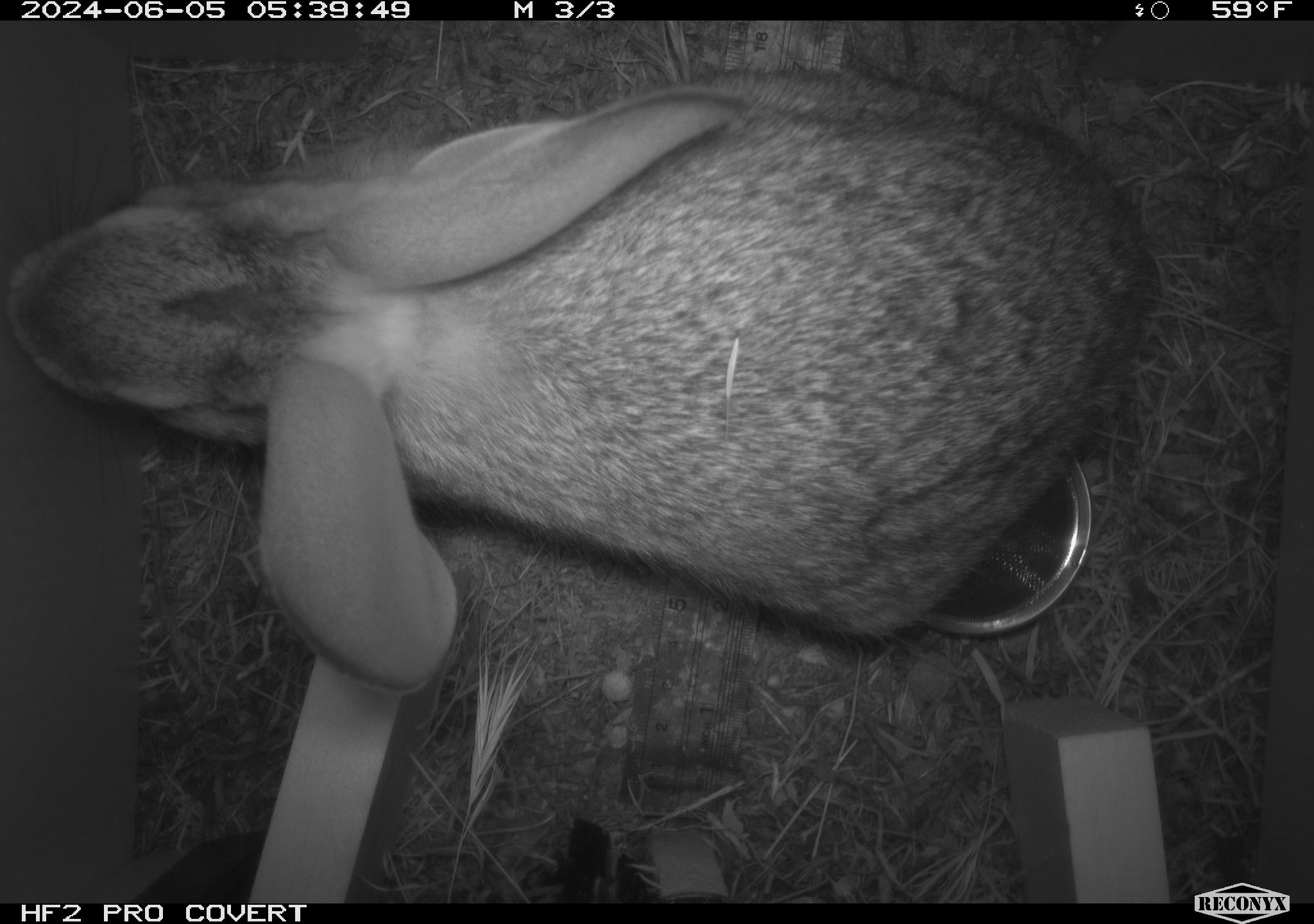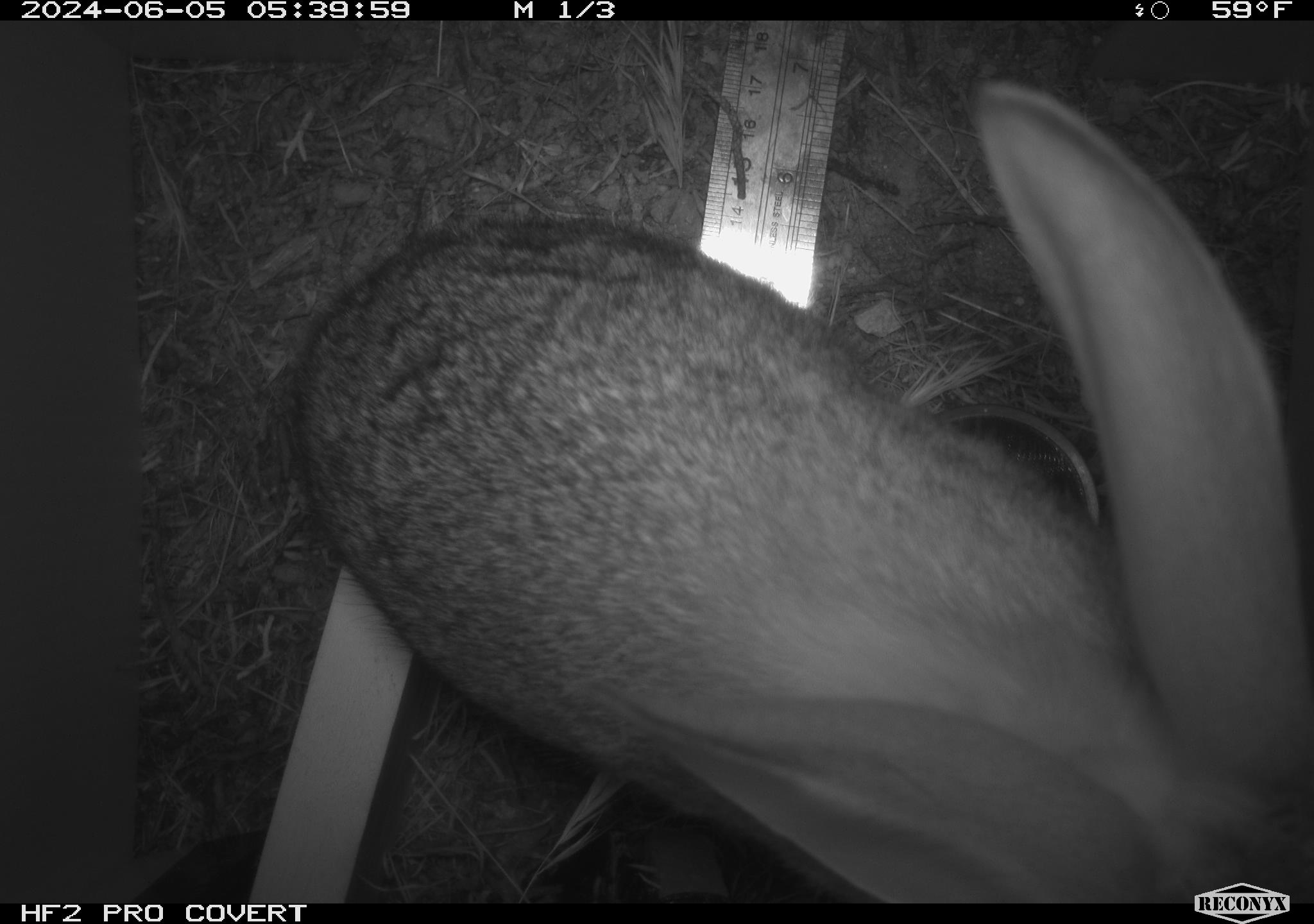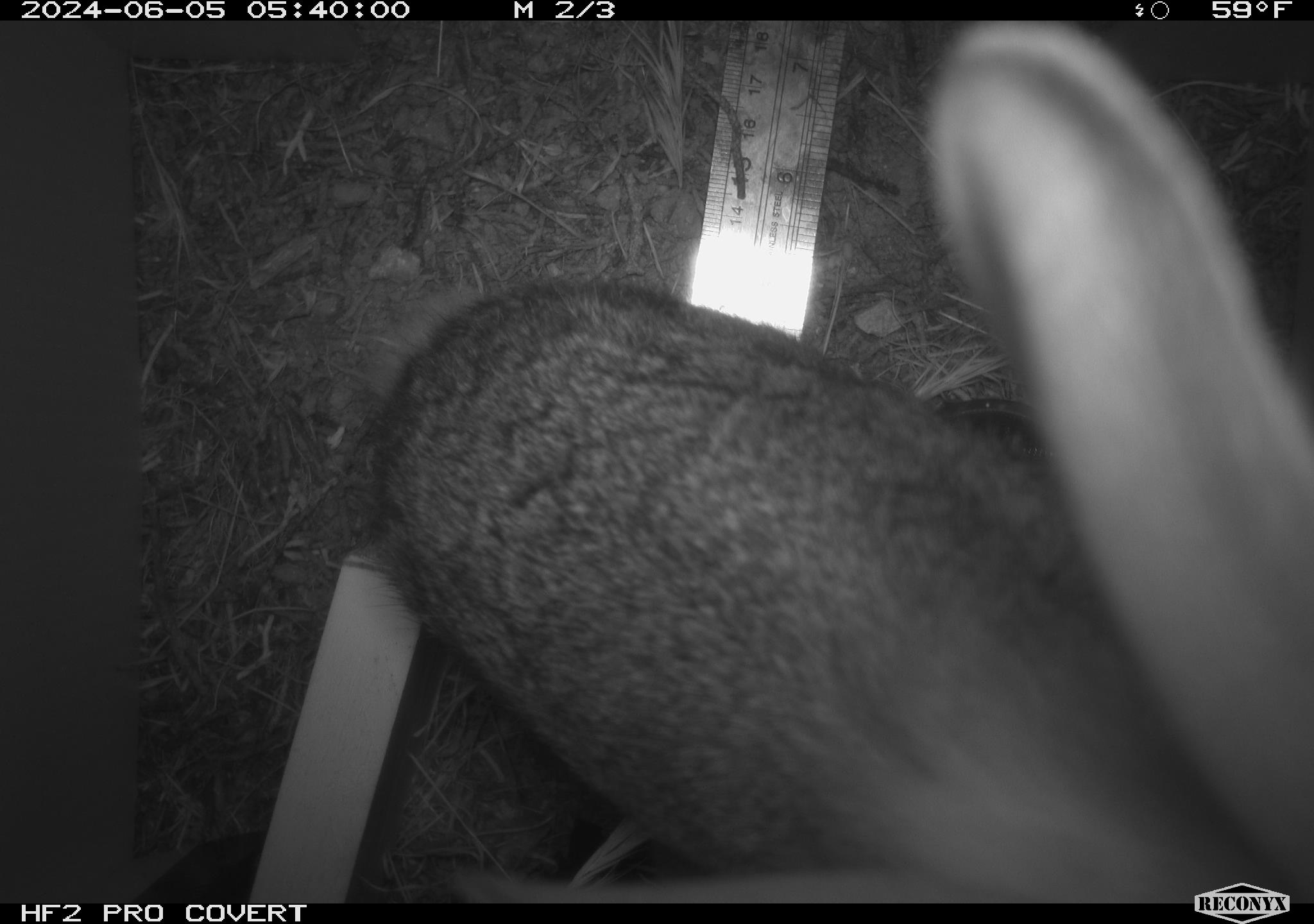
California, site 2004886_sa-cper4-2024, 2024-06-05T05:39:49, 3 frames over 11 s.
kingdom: Animalia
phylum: Chordata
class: Mammalia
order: Lagomorpha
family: Leporidae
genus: Lepus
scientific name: Lepus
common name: hares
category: lepus species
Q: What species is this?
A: Lepus species (hares) (Lepus).